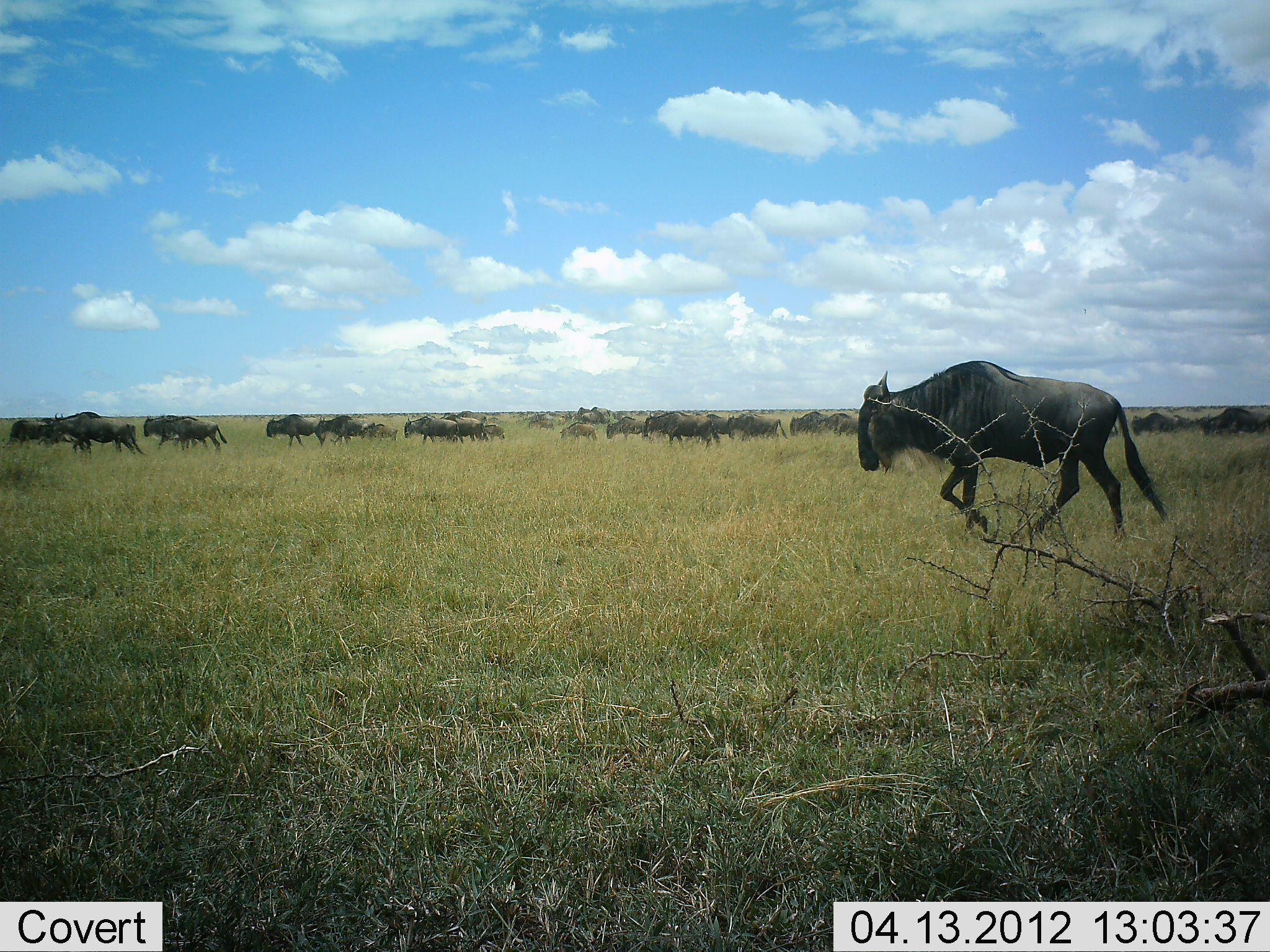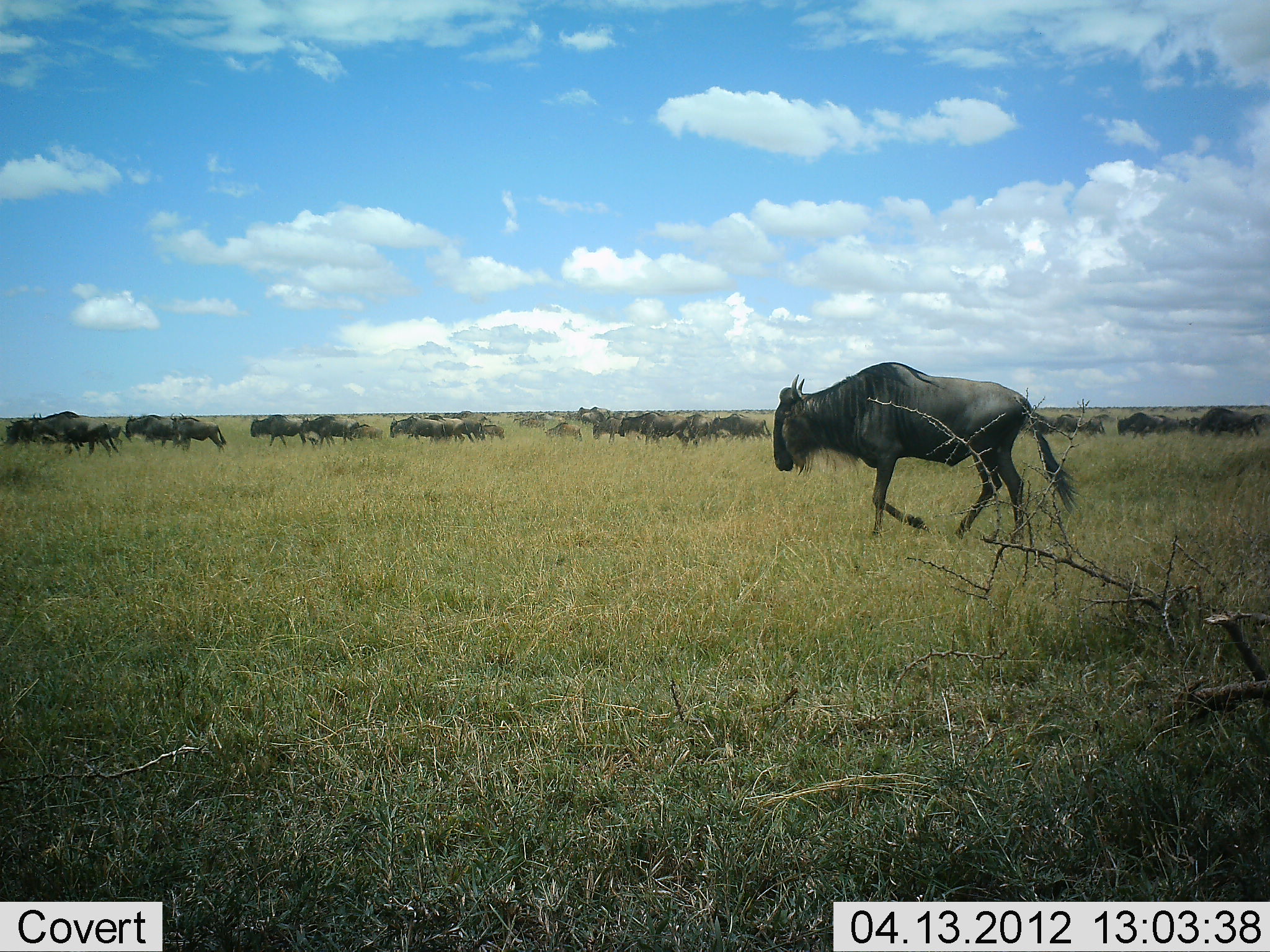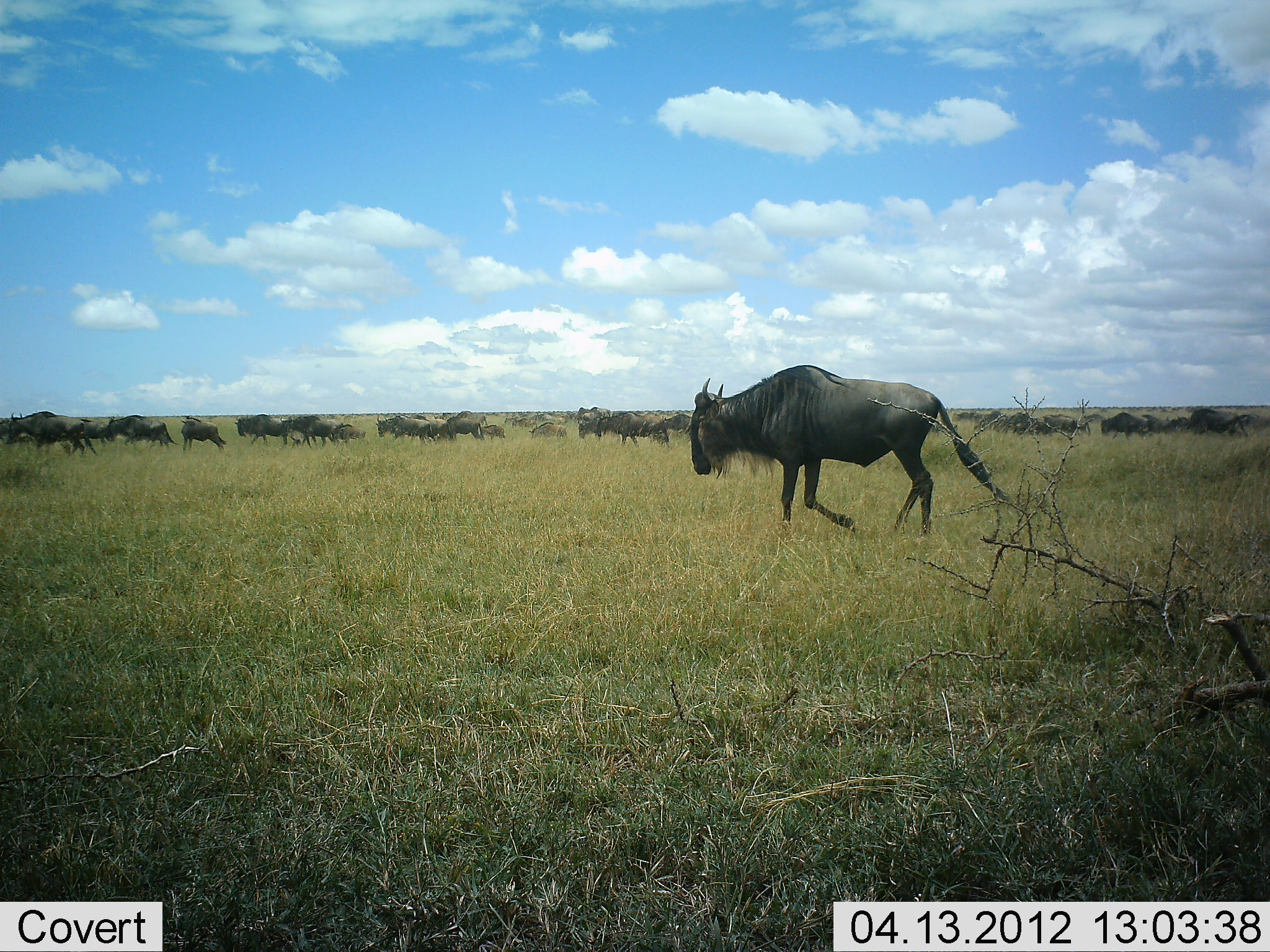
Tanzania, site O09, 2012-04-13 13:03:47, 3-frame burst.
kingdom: Animalia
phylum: Chordata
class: Mammalia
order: Artiodactyla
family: Bovidae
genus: Connochaetes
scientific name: Connochaetes taurinus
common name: blue wildebeest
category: wildebeest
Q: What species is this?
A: Wildebeest (blue wildebeest) (Connochaetes taurinus).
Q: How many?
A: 11-50.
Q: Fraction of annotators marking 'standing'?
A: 12%.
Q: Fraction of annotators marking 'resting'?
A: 4%.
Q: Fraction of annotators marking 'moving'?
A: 100%.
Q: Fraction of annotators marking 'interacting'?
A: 4%.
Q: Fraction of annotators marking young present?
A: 4%.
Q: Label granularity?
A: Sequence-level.